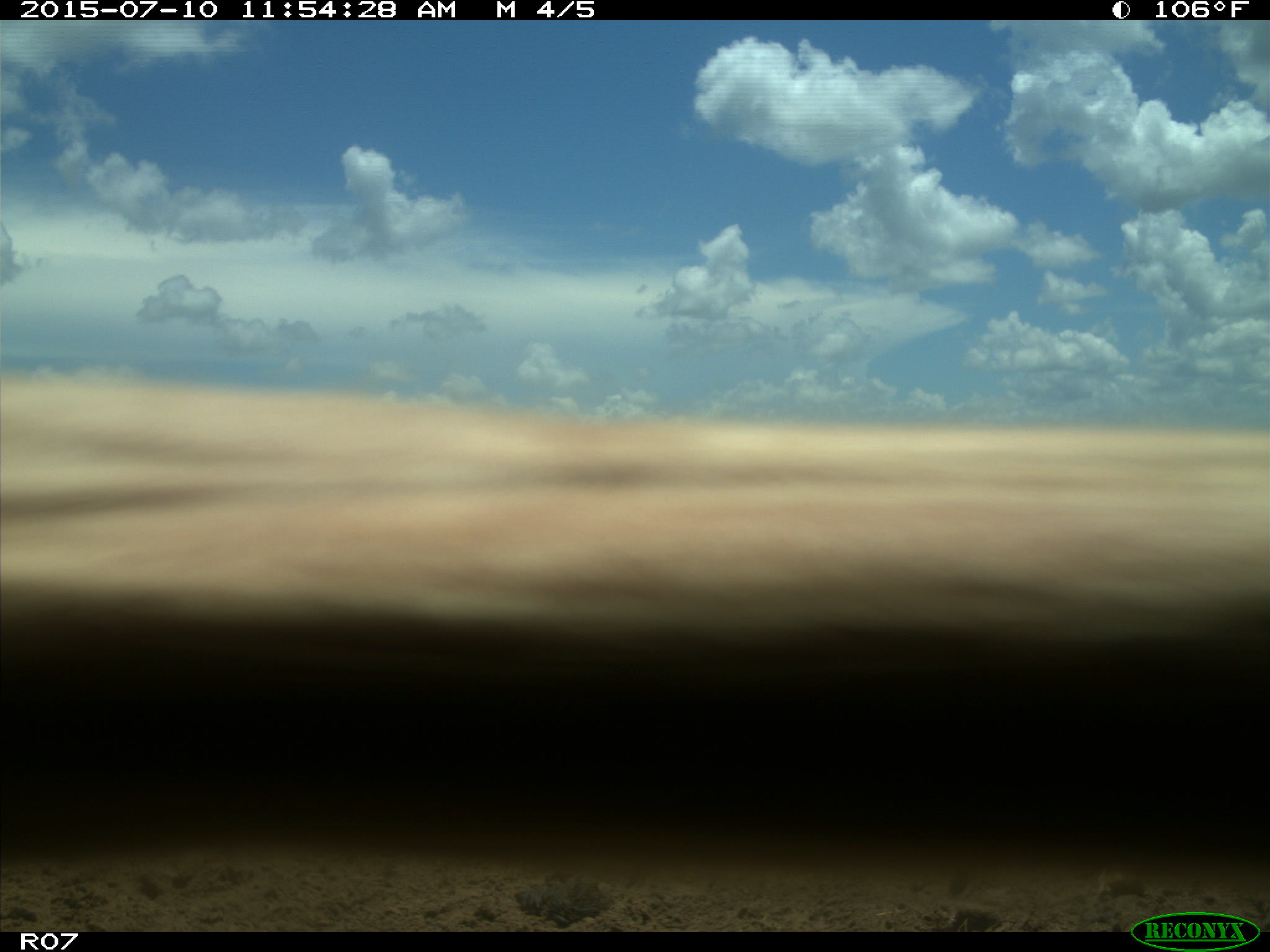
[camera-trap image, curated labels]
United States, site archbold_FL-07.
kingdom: Animalia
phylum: Chordata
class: Mammalia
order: Artiodactyla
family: Bovidae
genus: Bos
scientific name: Bos taurus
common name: domestic cow